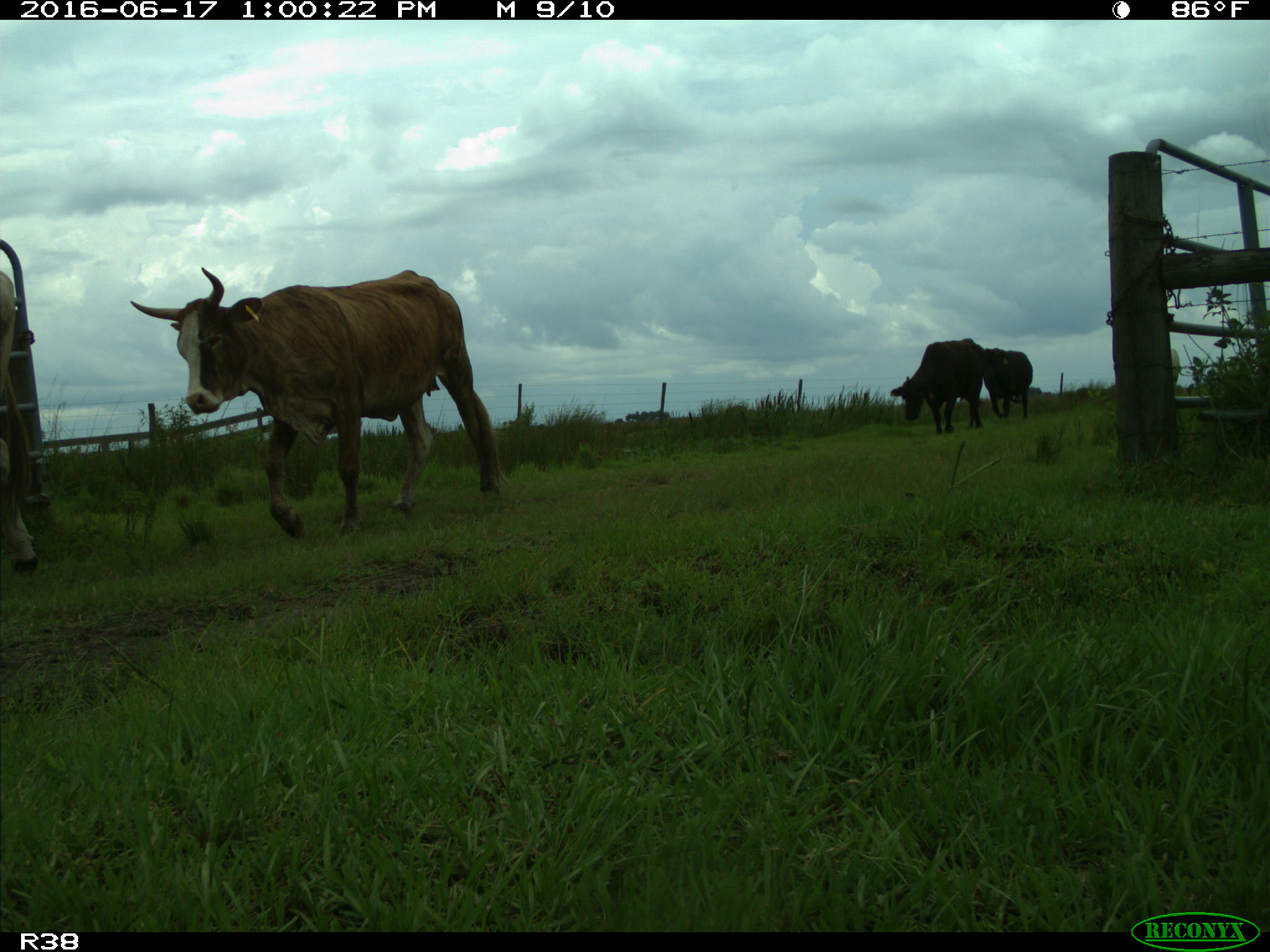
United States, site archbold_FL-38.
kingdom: Animalia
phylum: Chordata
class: Mammalia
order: Artiodactyla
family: Bovidae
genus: Bos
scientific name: Bos taurus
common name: domestic cow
Bos taurus (domestic cow).